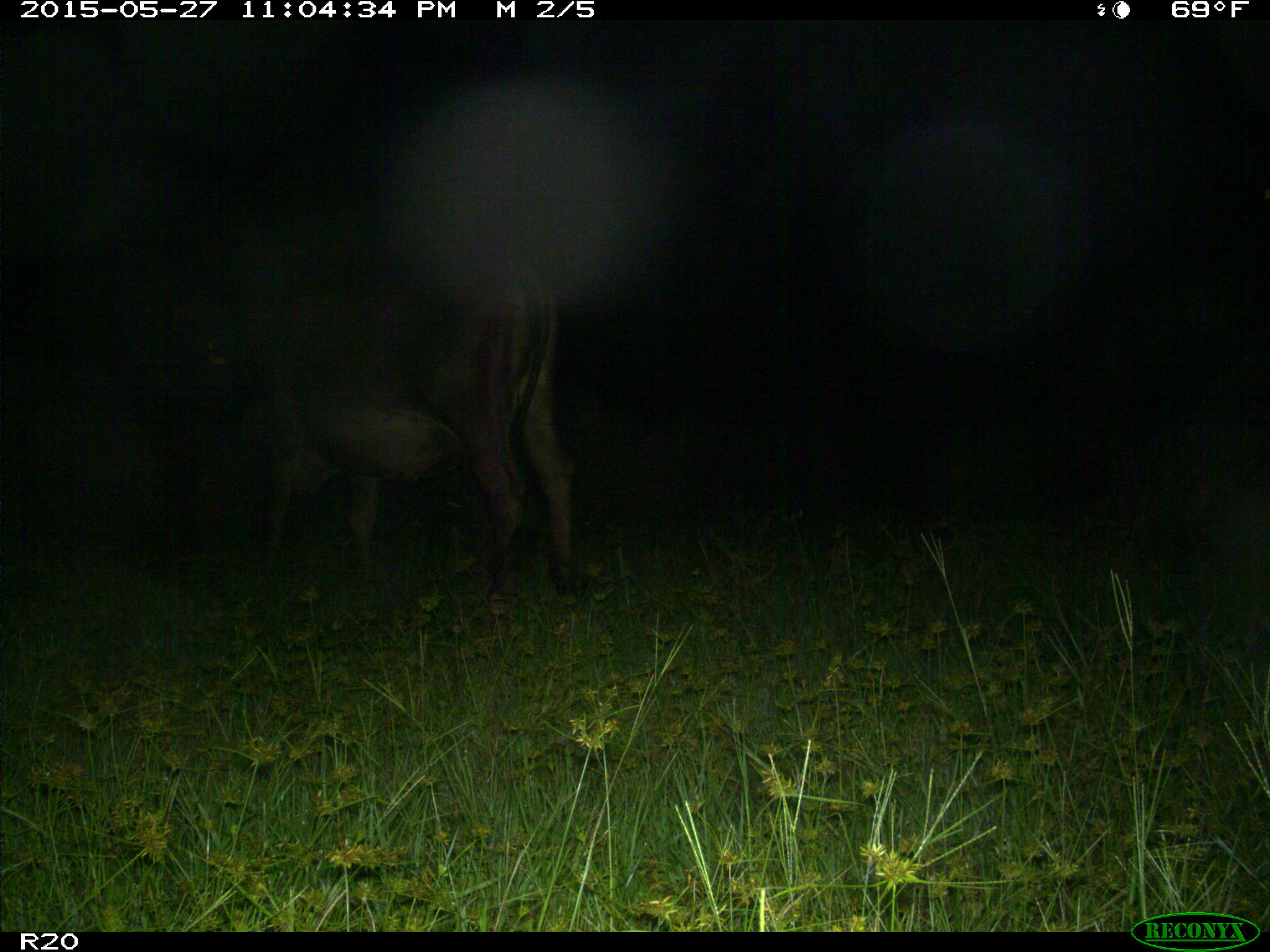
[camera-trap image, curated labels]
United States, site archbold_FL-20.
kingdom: Animalia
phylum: Chordata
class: Mammalia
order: Artiodactyla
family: Bovidae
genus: Bos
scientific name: Bos taurus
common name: domestic cow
Bos taurus (domestic cow).